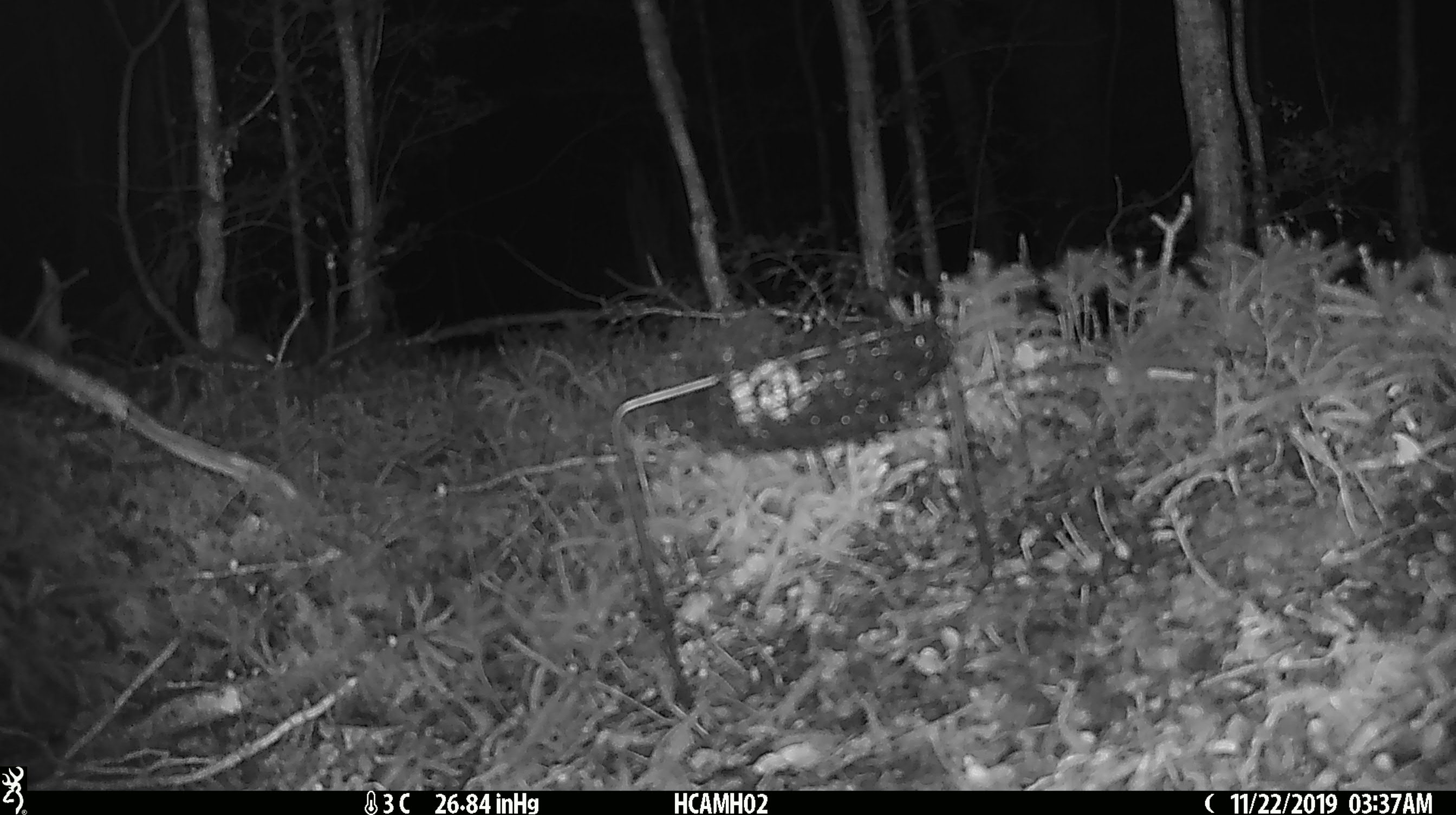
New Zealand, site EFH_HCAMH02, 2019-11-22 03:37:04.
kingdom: Animalia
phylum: Chordata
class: Mammalia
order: Rodentia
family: Muridae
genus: Mus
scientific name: Mus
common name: mouse